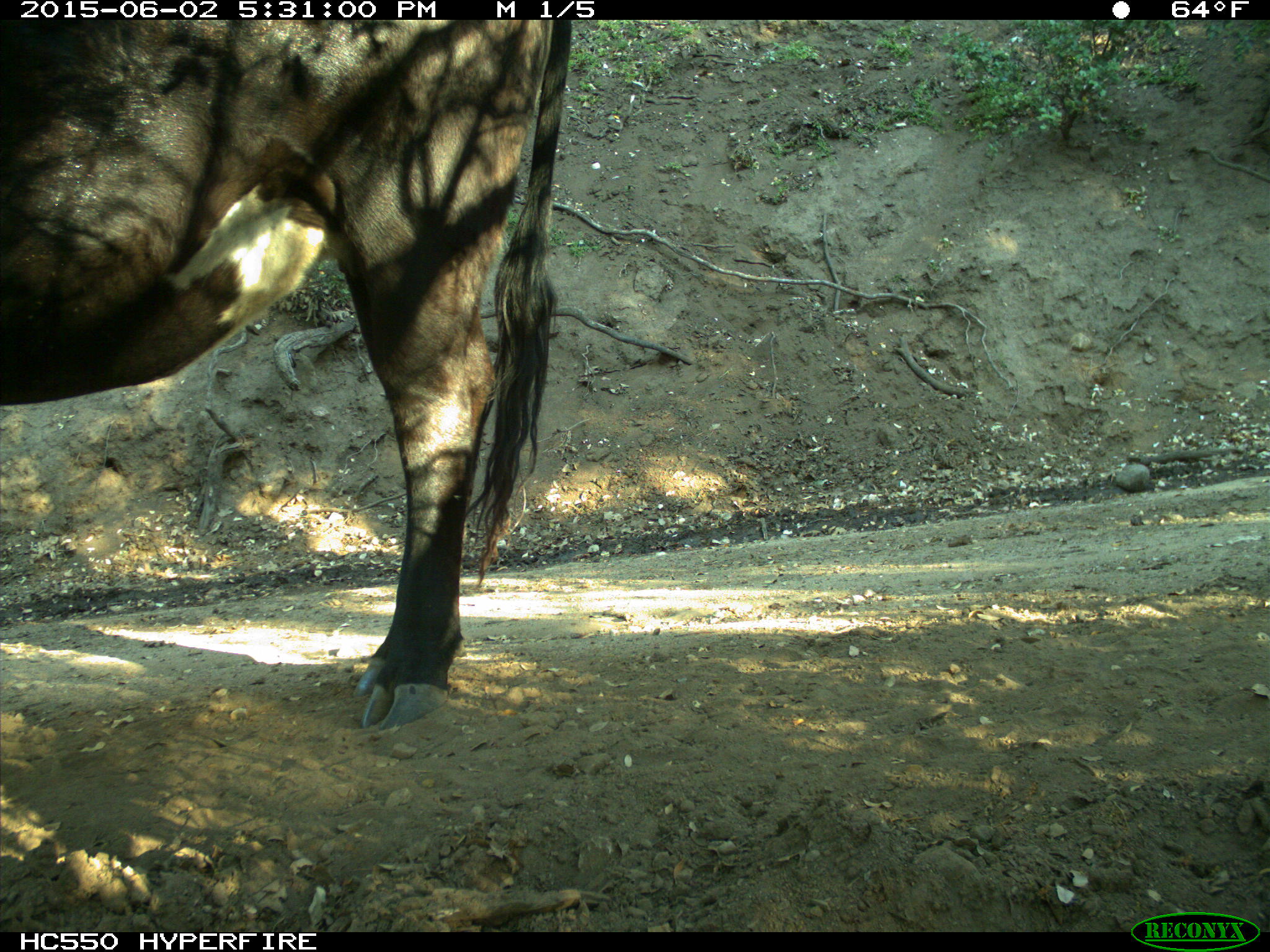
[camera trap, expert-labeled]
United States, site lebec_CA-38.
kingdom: Animalia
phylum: Chordata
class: Mammalia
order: Artiodactyla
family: Bovidae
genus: Bos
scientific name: Bos taurus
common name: domestic cow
Bos taurus (domestic cow).